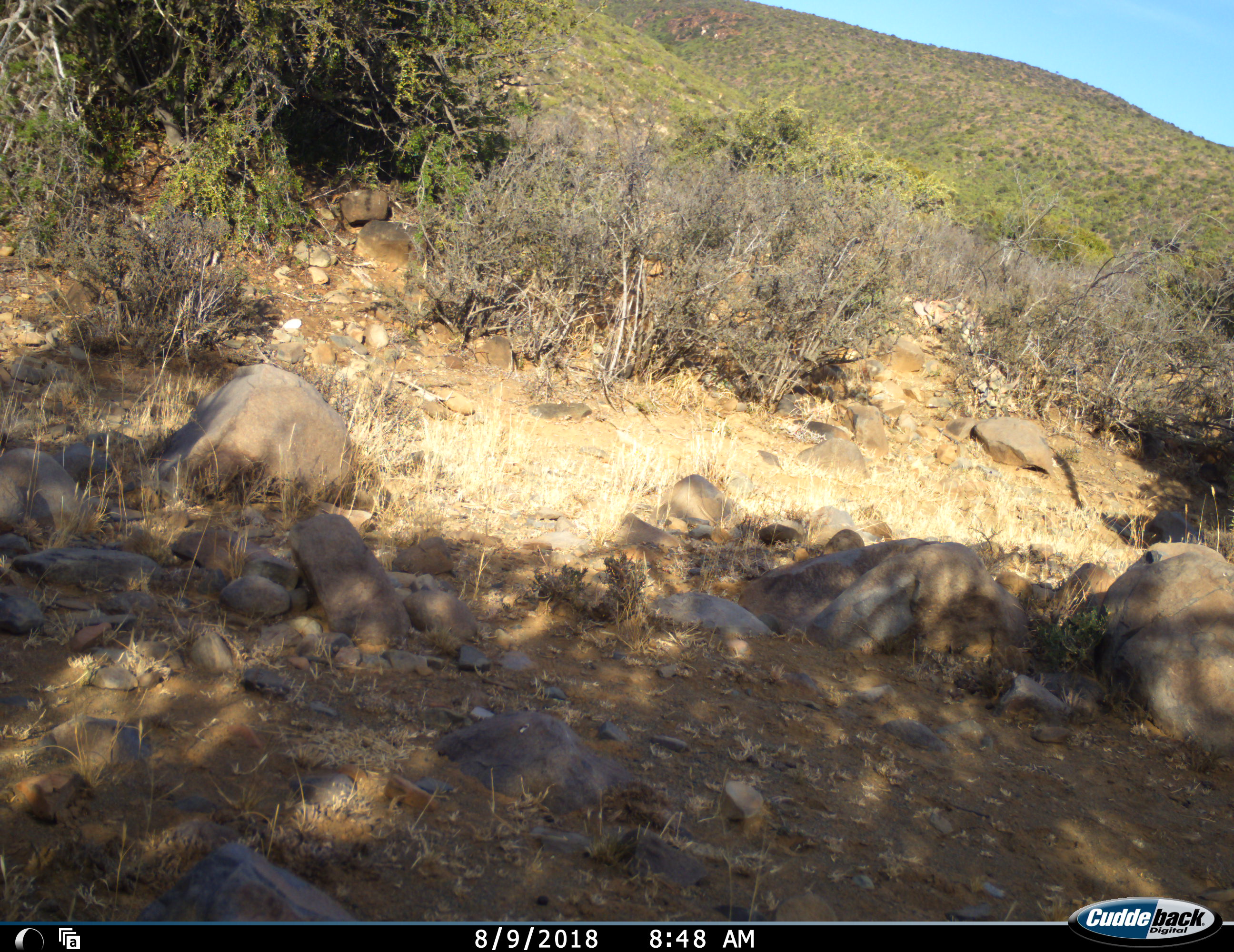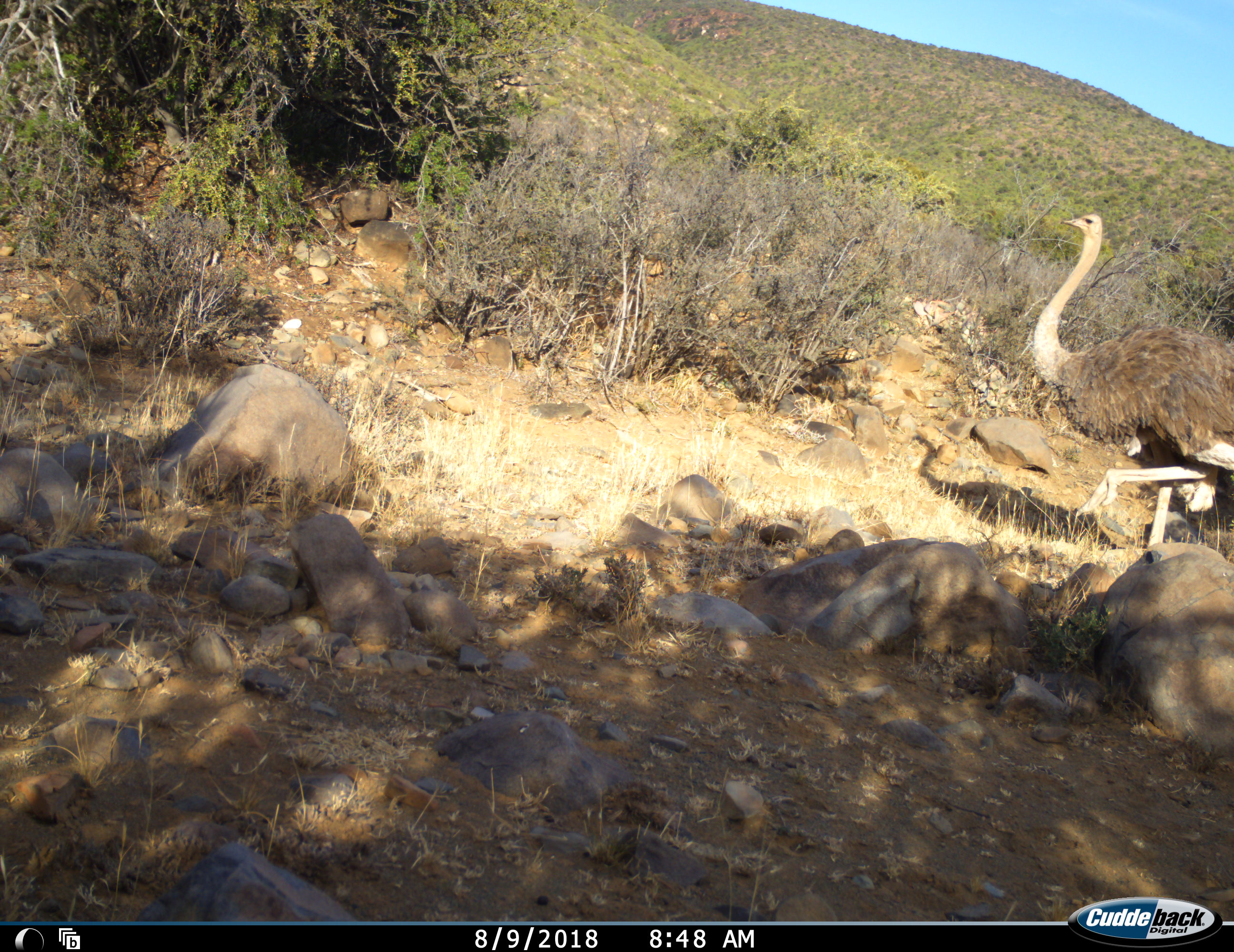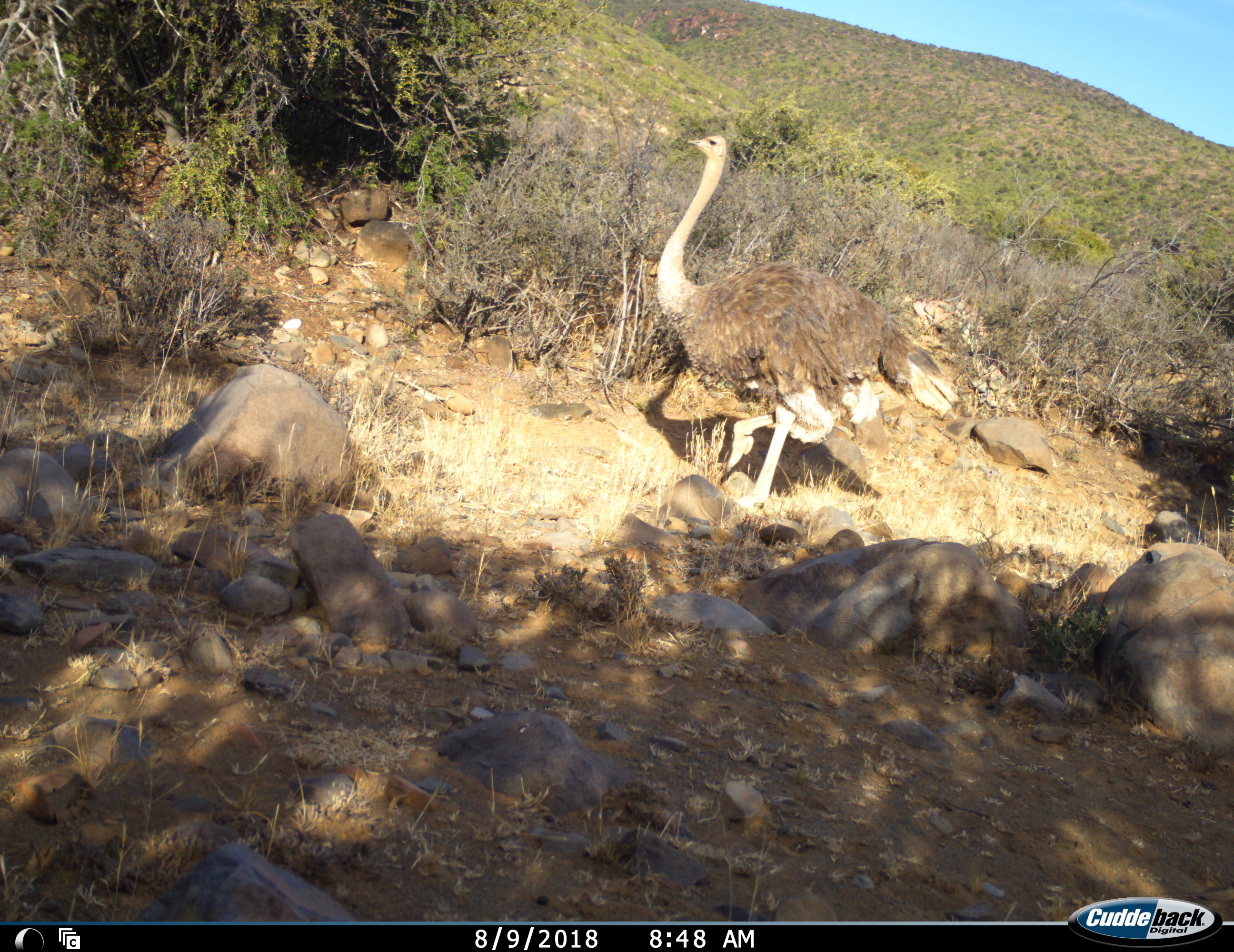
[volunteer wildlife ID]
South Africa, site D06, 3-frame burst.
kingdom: Animalia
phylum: Chordata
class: Aves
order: Struthioniformes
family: Struthionidae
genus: Struthio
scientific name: Struthio camelus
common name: ostrich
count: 1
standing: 0%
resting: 0%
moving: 100%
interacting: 0%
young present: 0%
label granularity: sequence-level